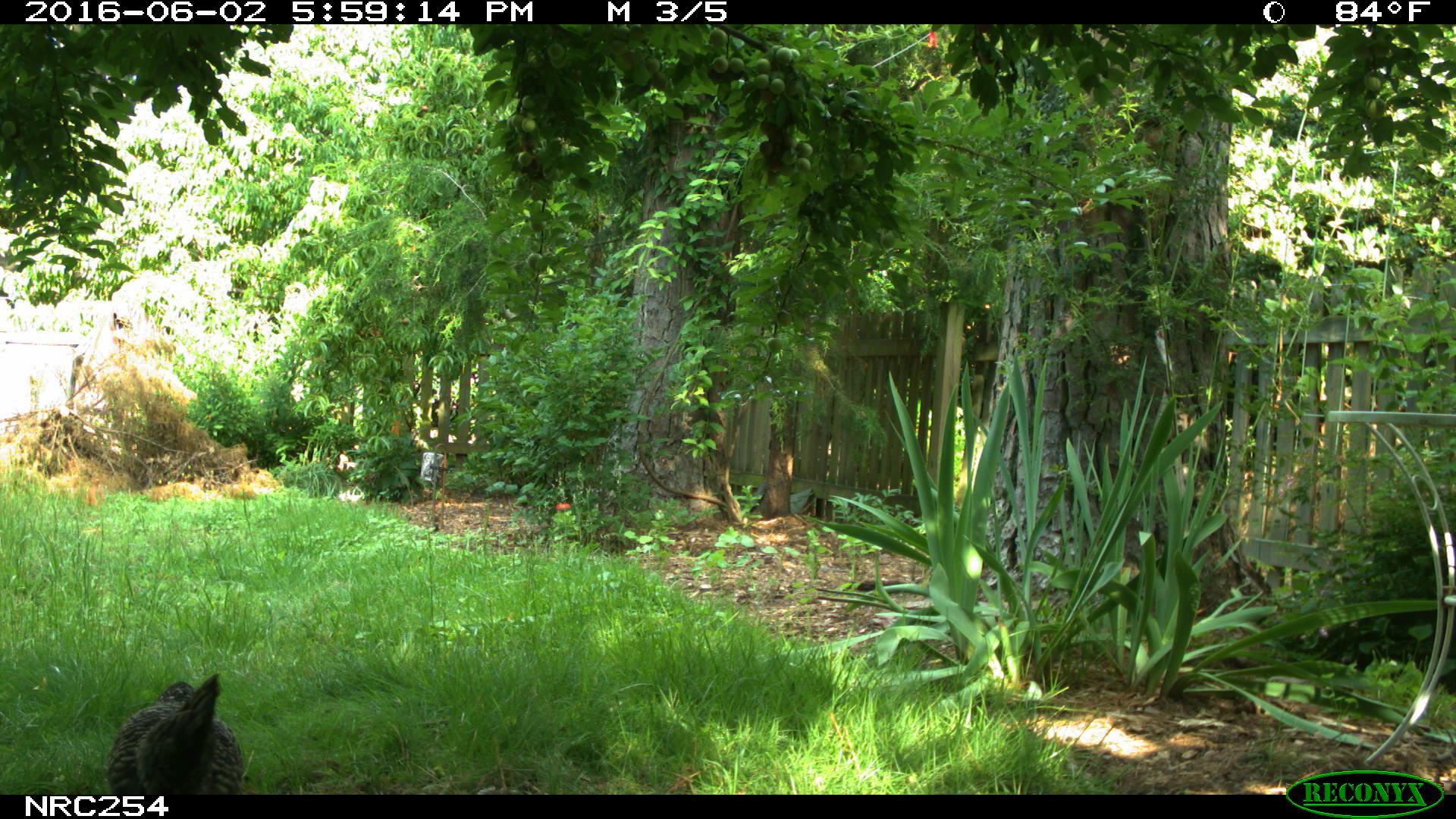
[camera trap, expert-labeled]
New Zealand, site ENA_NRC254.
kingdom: Animalia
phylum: Chordata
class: Aves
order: Galliformes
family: Phasianidae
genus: Gallus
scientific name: Gallus gallus domesticus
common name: chicken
Chicken (Gallus gallus domesticus).